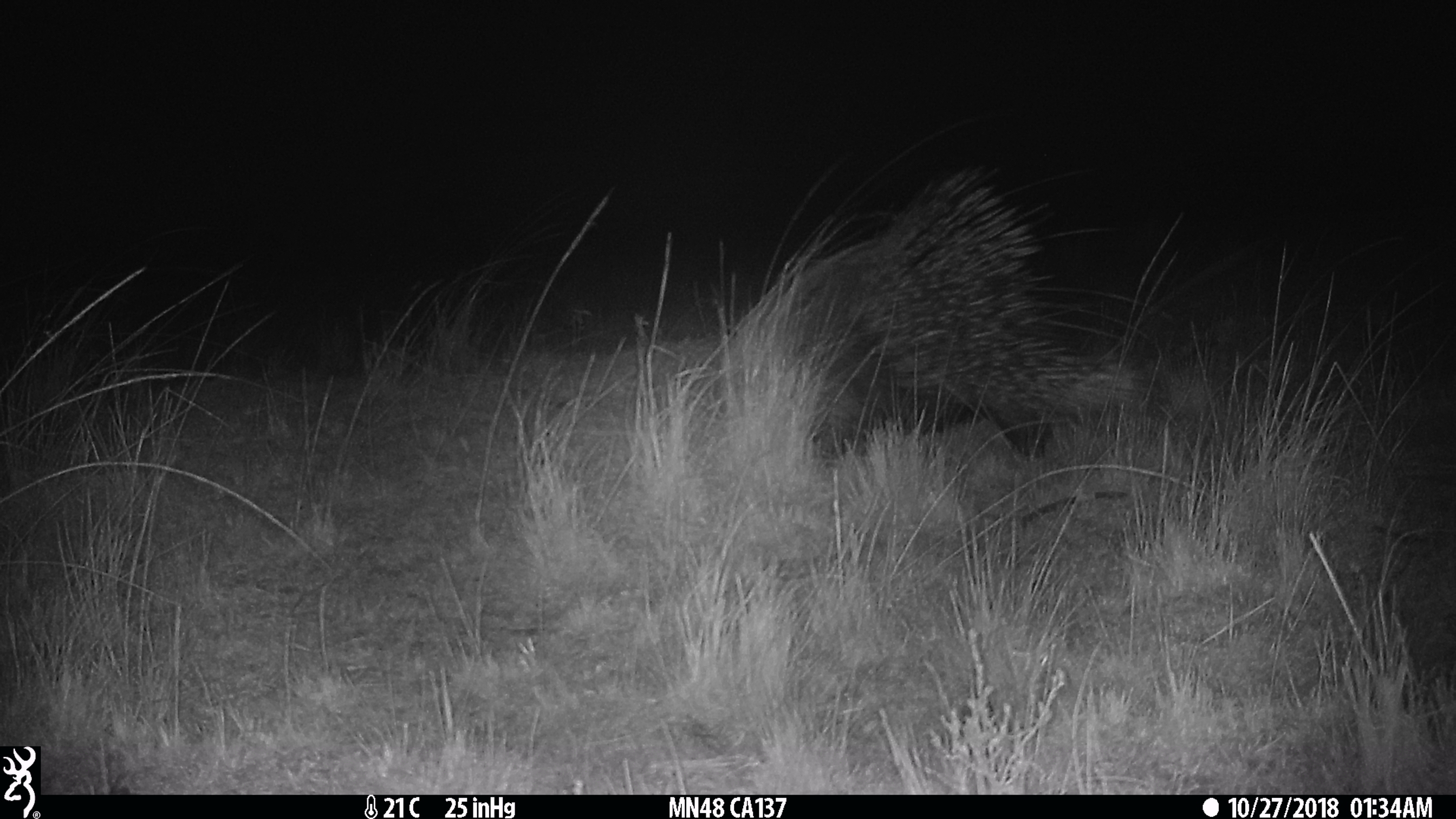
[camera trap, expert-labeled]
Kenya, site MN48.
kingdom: Animalia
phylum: Chordata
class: Mammalia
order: Rodentia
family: Hystricidae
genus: Hystrix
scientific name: Hystrix africaeaustralis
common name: porcupine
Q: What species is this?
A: Porcupine (Hystrix africaeaustralis).